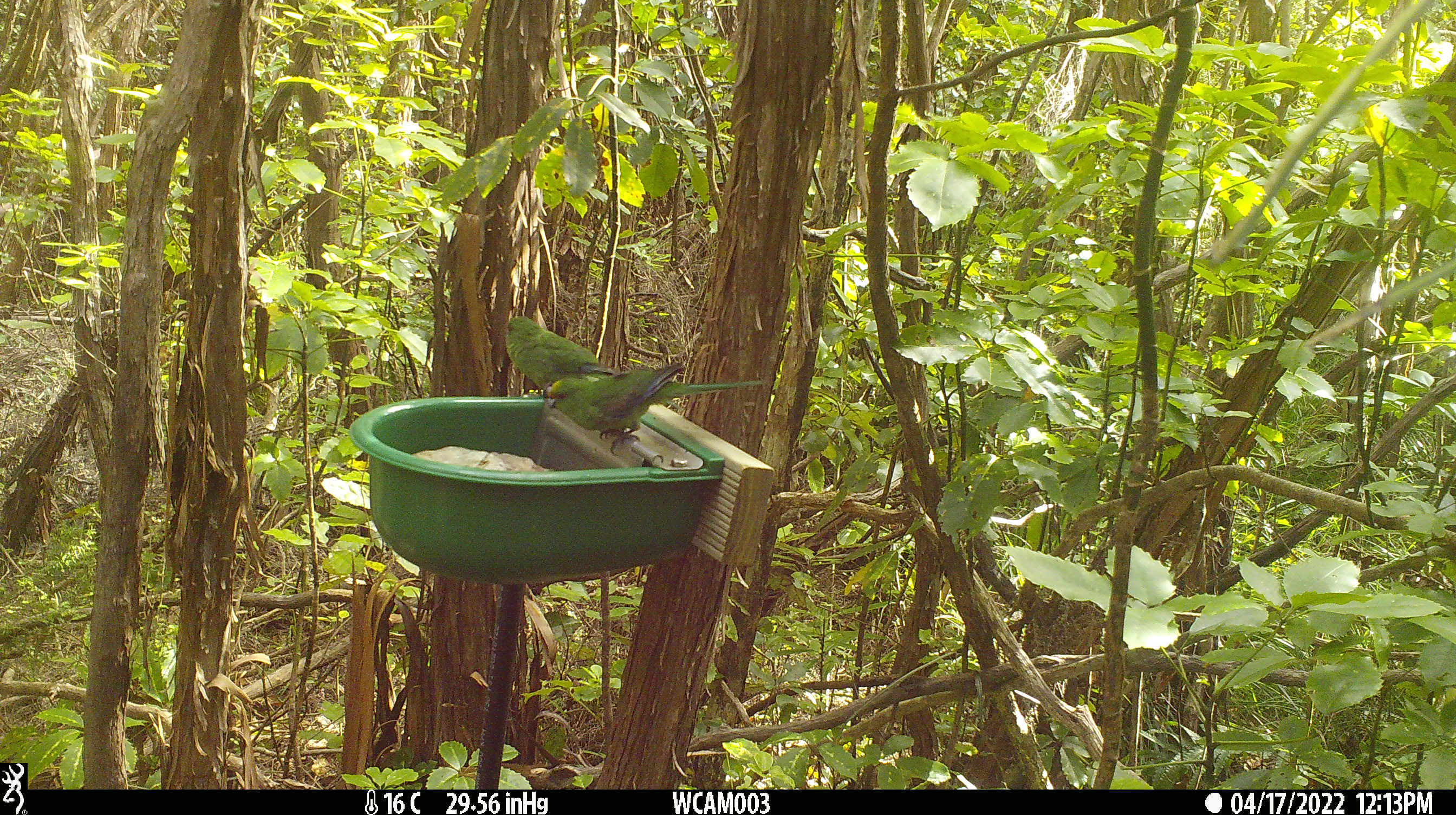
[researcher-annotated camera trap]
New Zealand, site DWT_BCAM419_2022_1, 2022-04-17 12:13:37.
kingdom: Animalia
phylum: Chordata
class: Aves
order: Psittaciformes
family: Psittaculidae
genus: Cyanoramphus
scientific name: Cyanoramphus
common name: parakeet